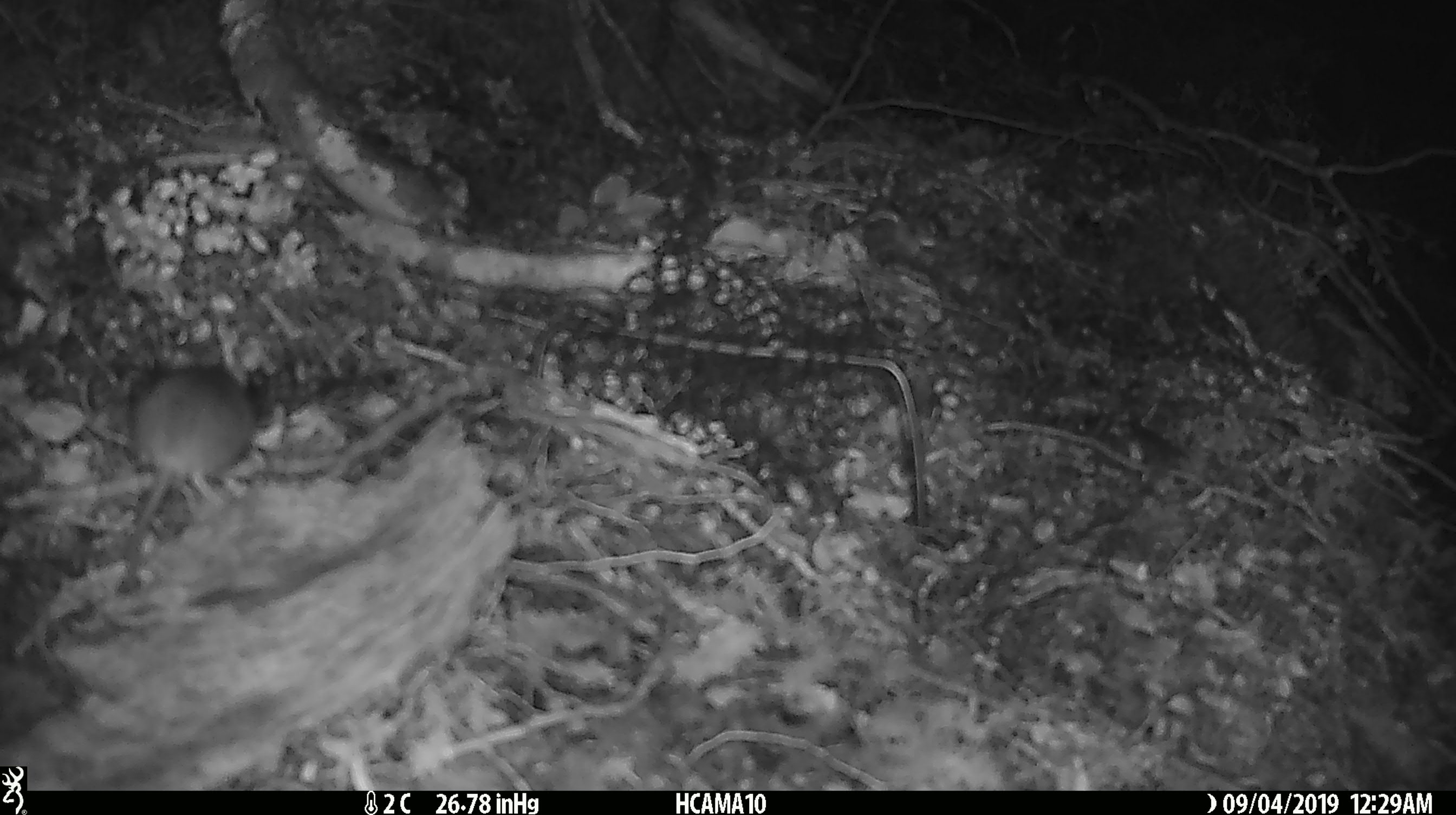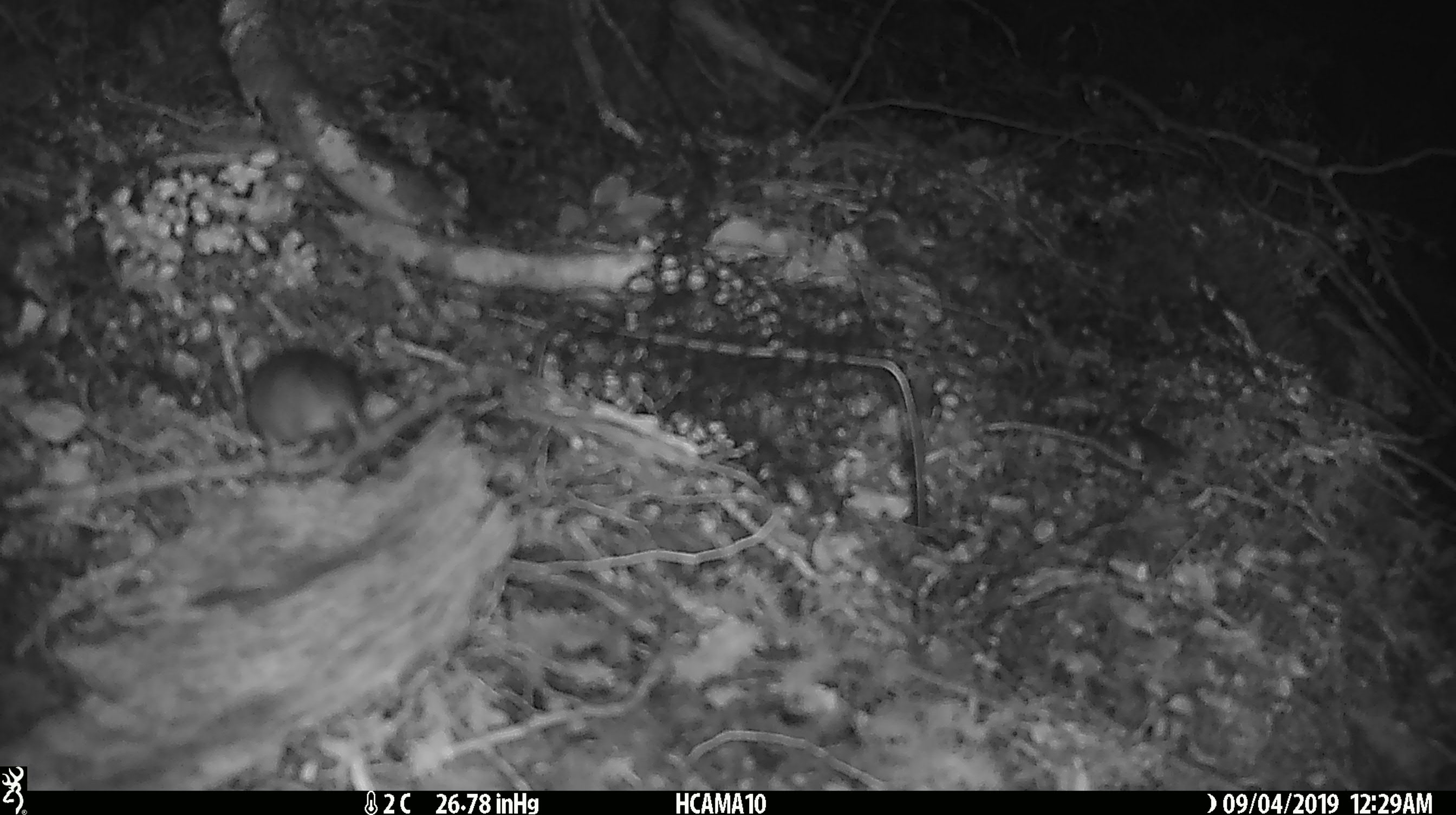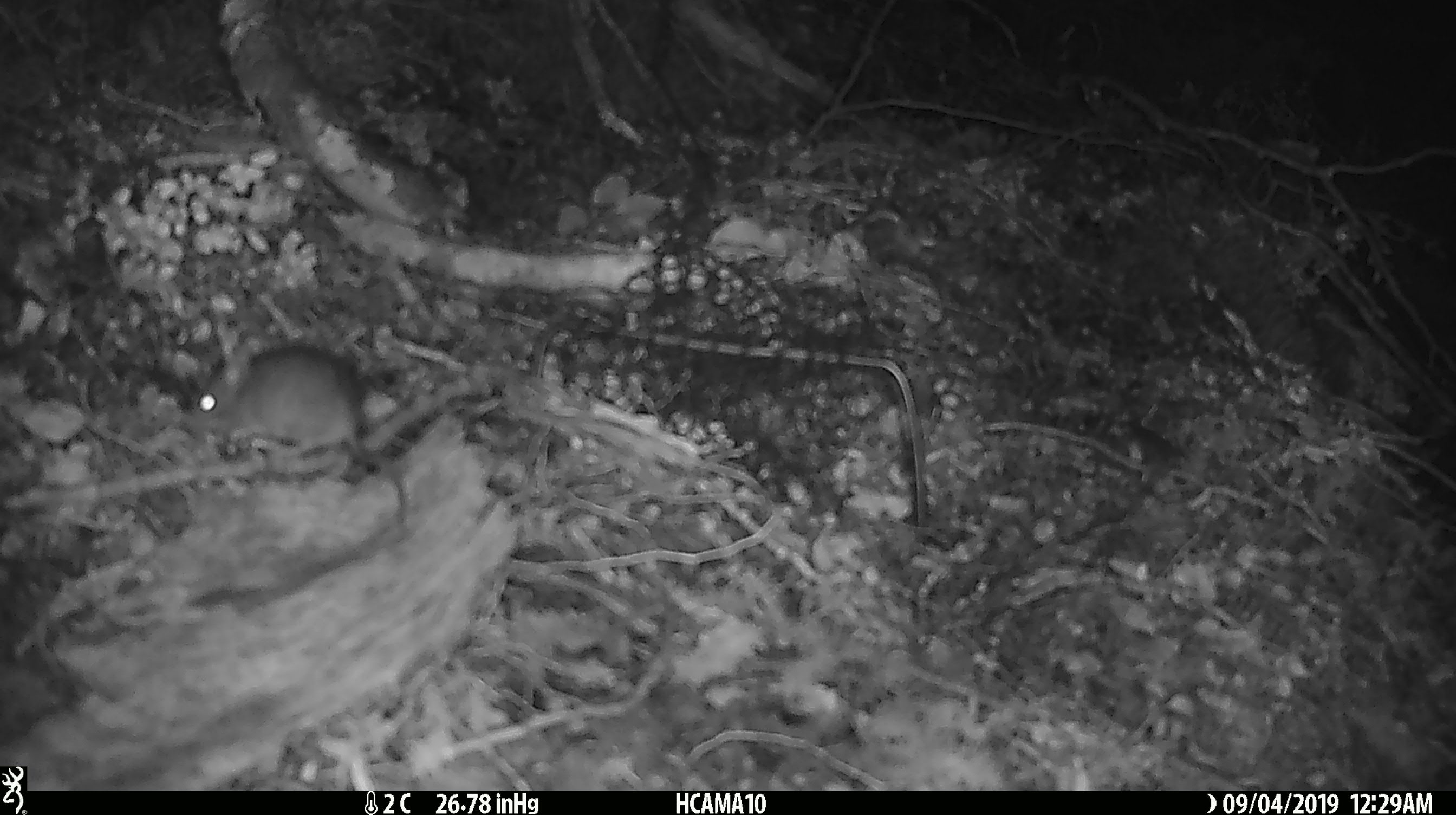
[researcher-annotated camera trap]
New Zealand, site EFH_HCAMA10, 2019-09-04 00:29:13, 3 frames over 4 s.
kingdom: Animalia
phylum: Chordata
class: Mammalia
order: Rodentia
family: Muridae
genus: Mus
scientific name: Mus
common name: mouse